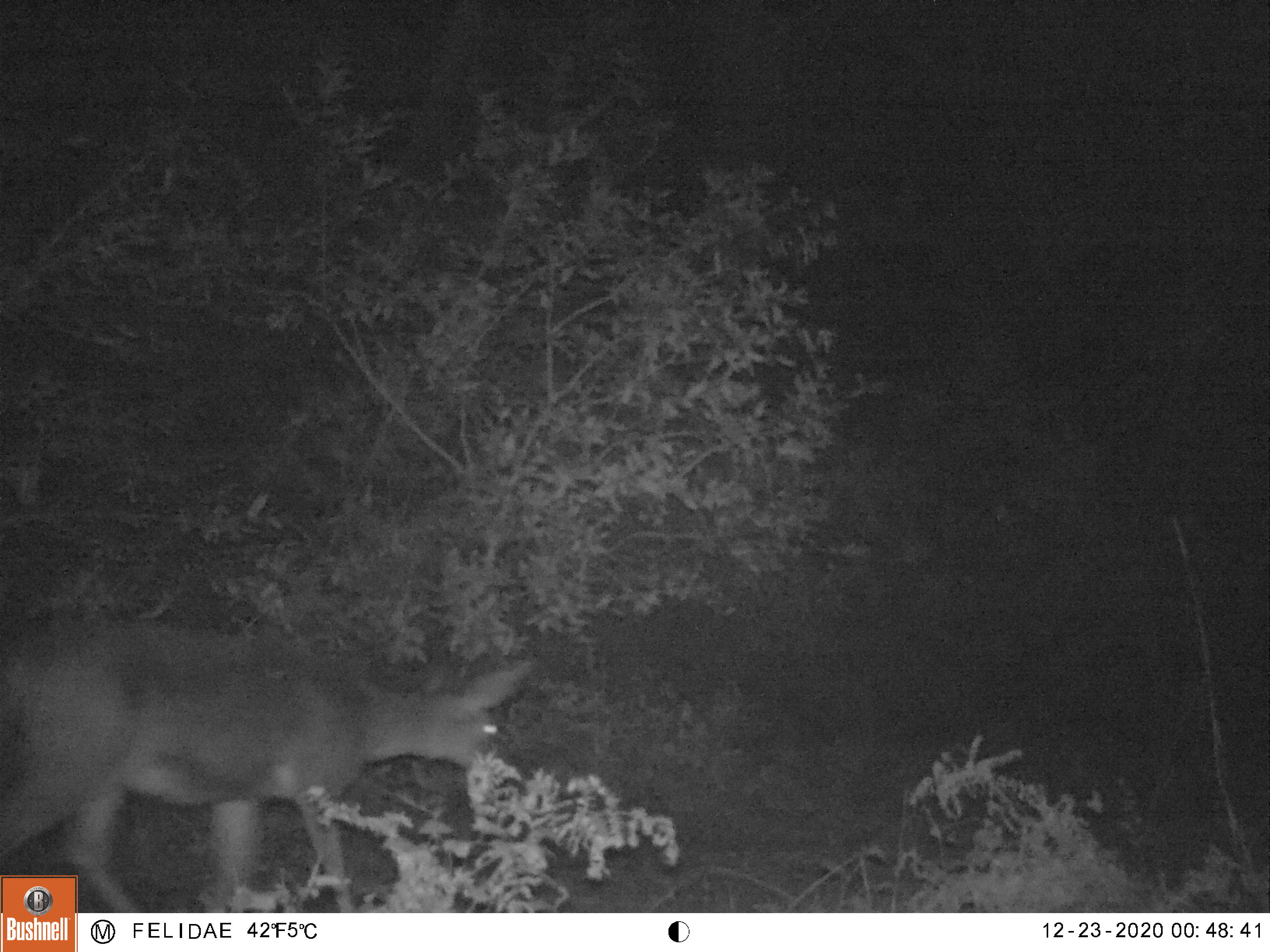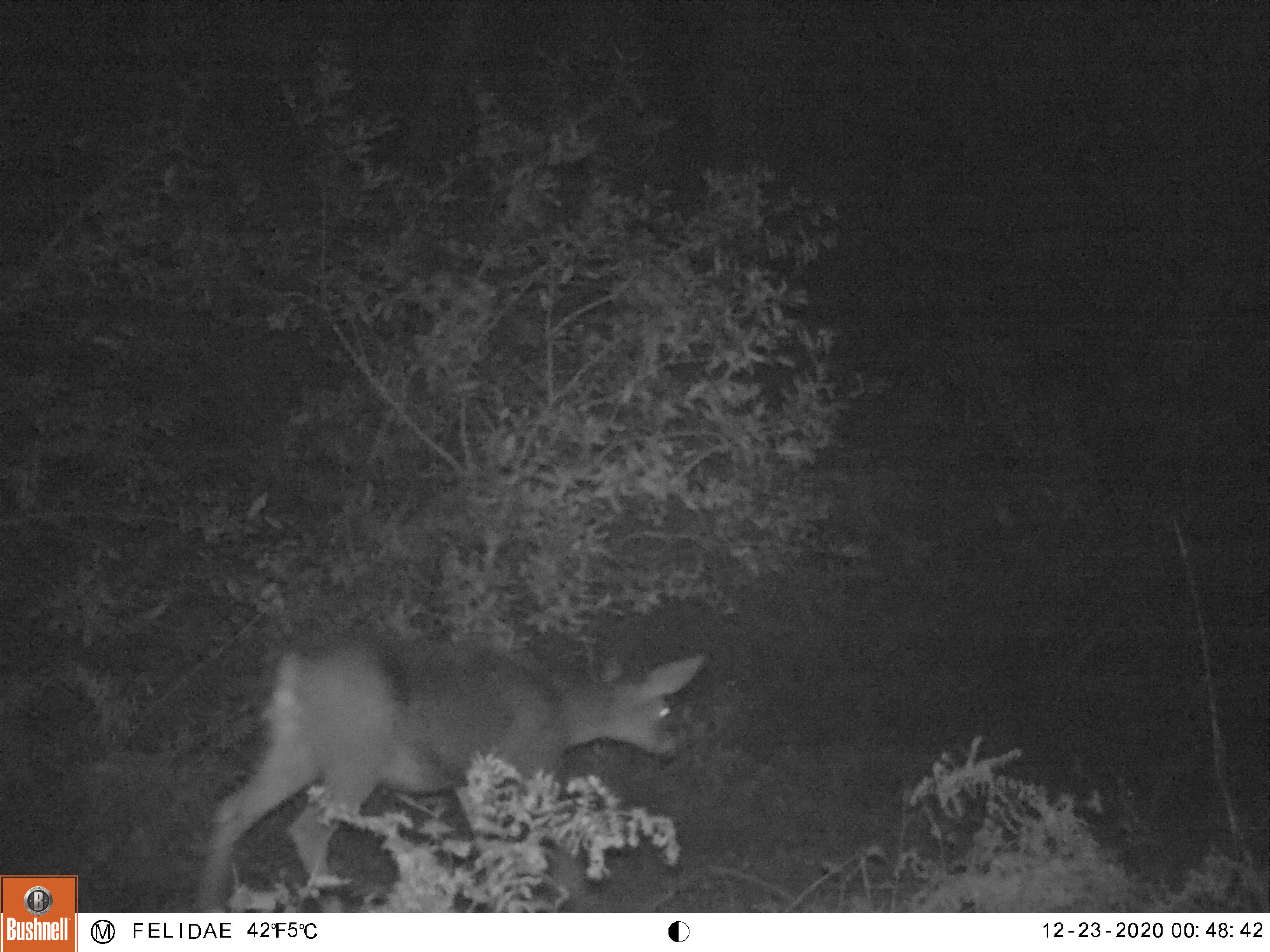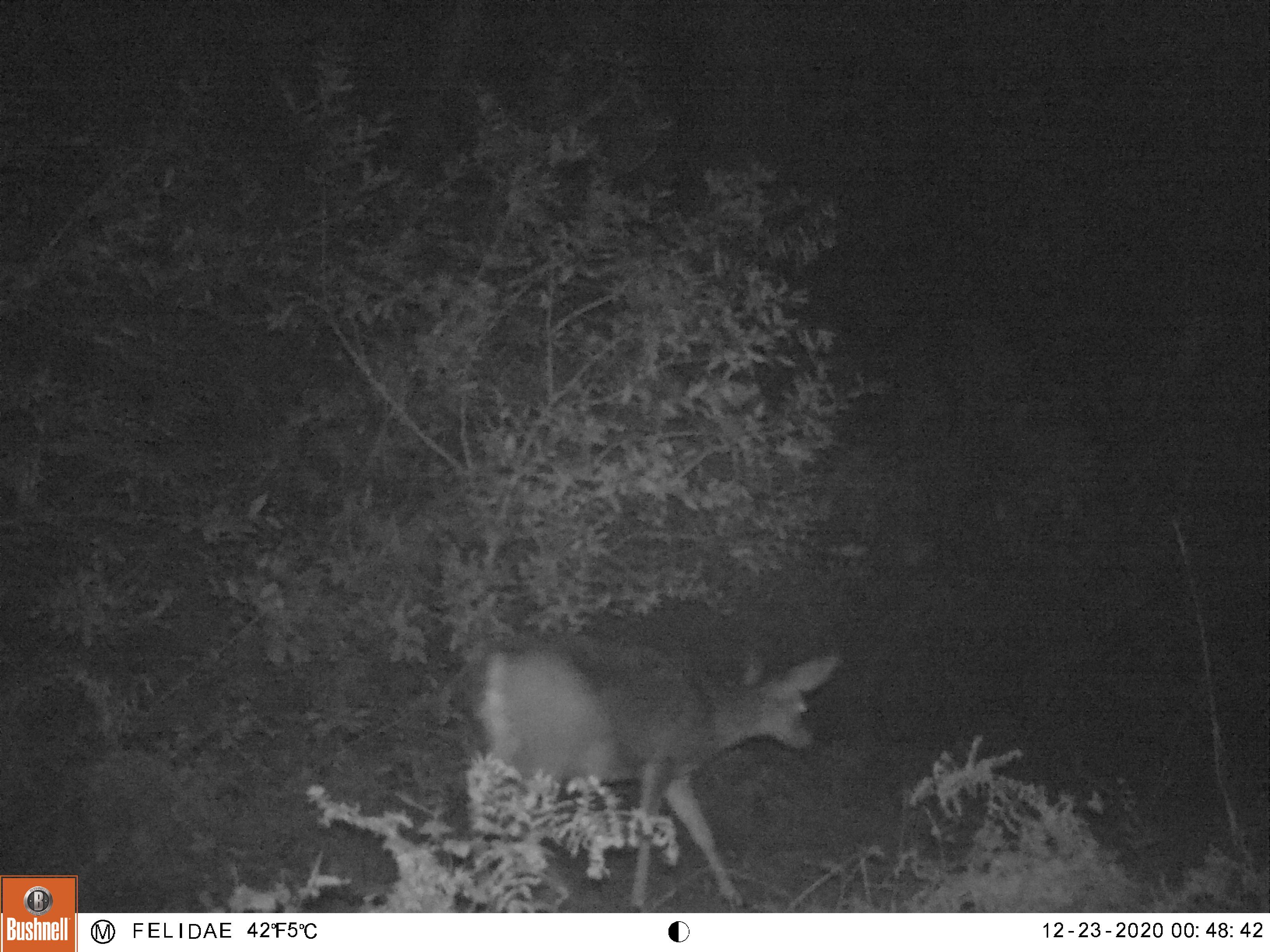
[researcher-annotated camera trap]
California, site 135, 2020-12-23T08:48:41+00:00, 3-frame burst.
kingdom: Animalia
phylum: Chordata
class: Mammalia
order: Artiodactyla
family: Cervidae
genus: Odocoileus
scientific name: Odocoileus hemionus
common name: mule deer